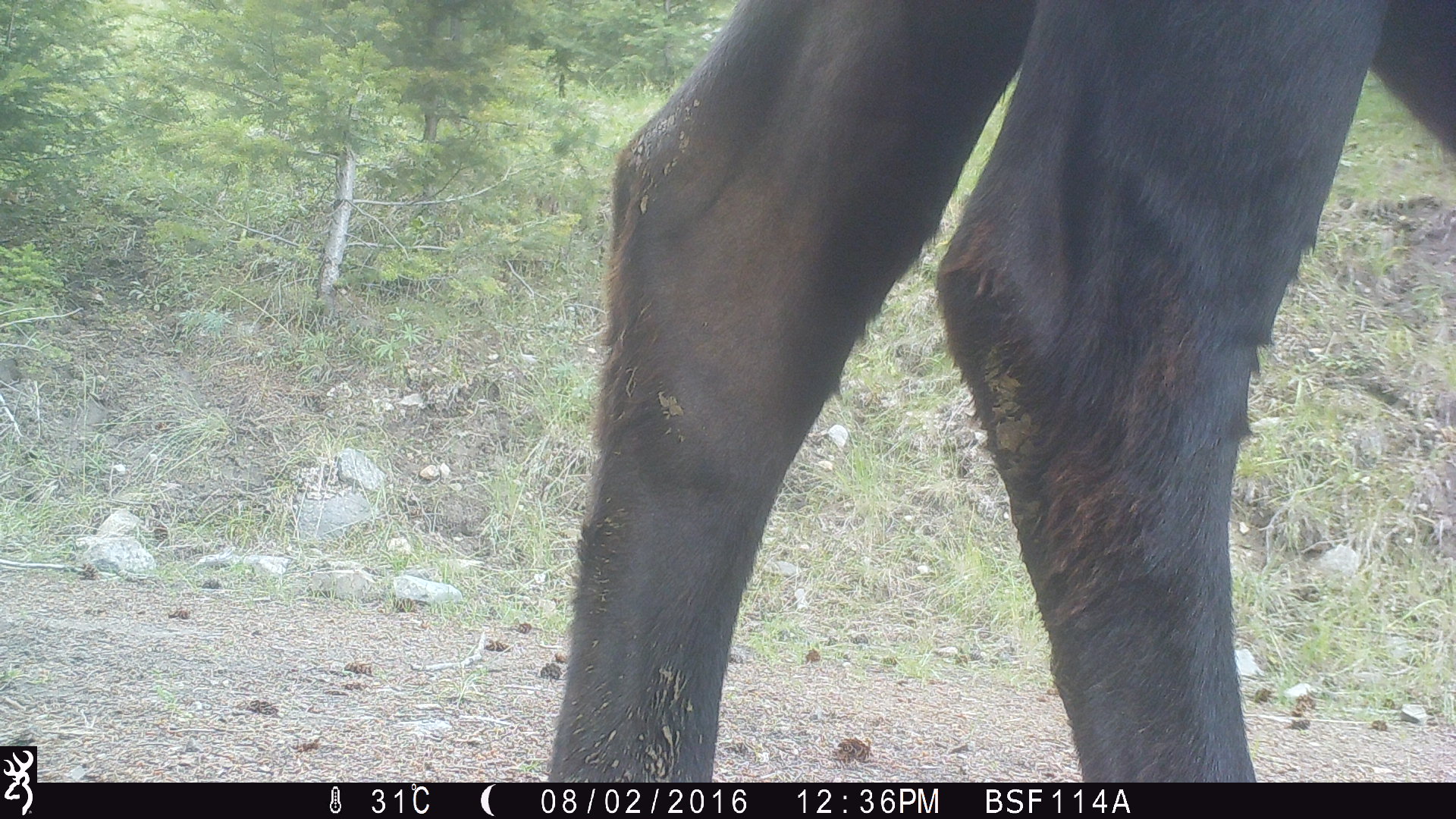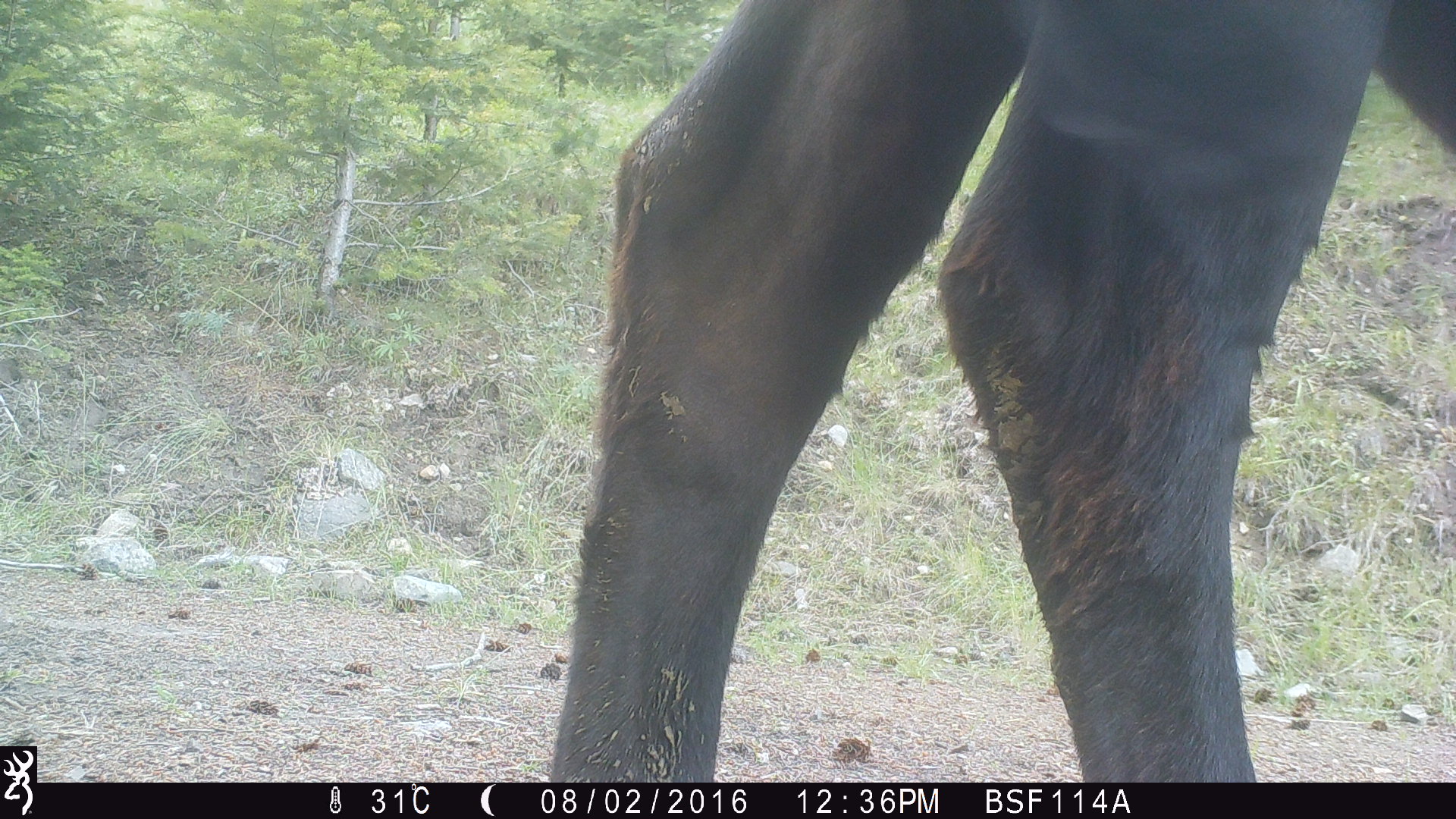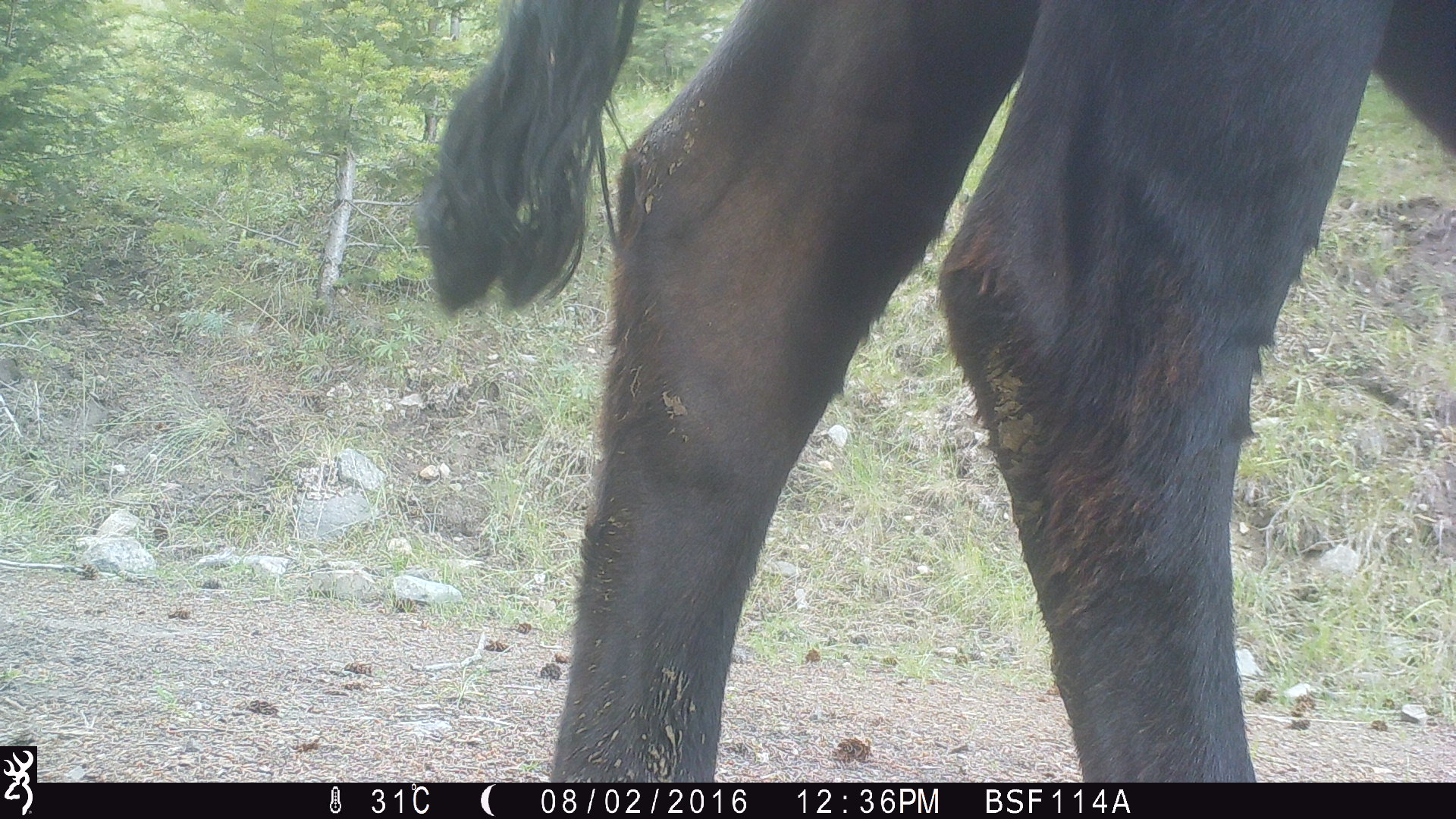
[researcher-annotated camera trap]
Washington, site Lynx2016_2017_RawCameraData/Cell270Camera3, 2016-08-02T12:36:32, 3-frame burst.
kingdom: Animalia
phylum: Chordata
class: Mammalia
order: Artiodactyla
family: Bovidae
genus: Bos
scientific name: Bos taurus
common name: domestic cattle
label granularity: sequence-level